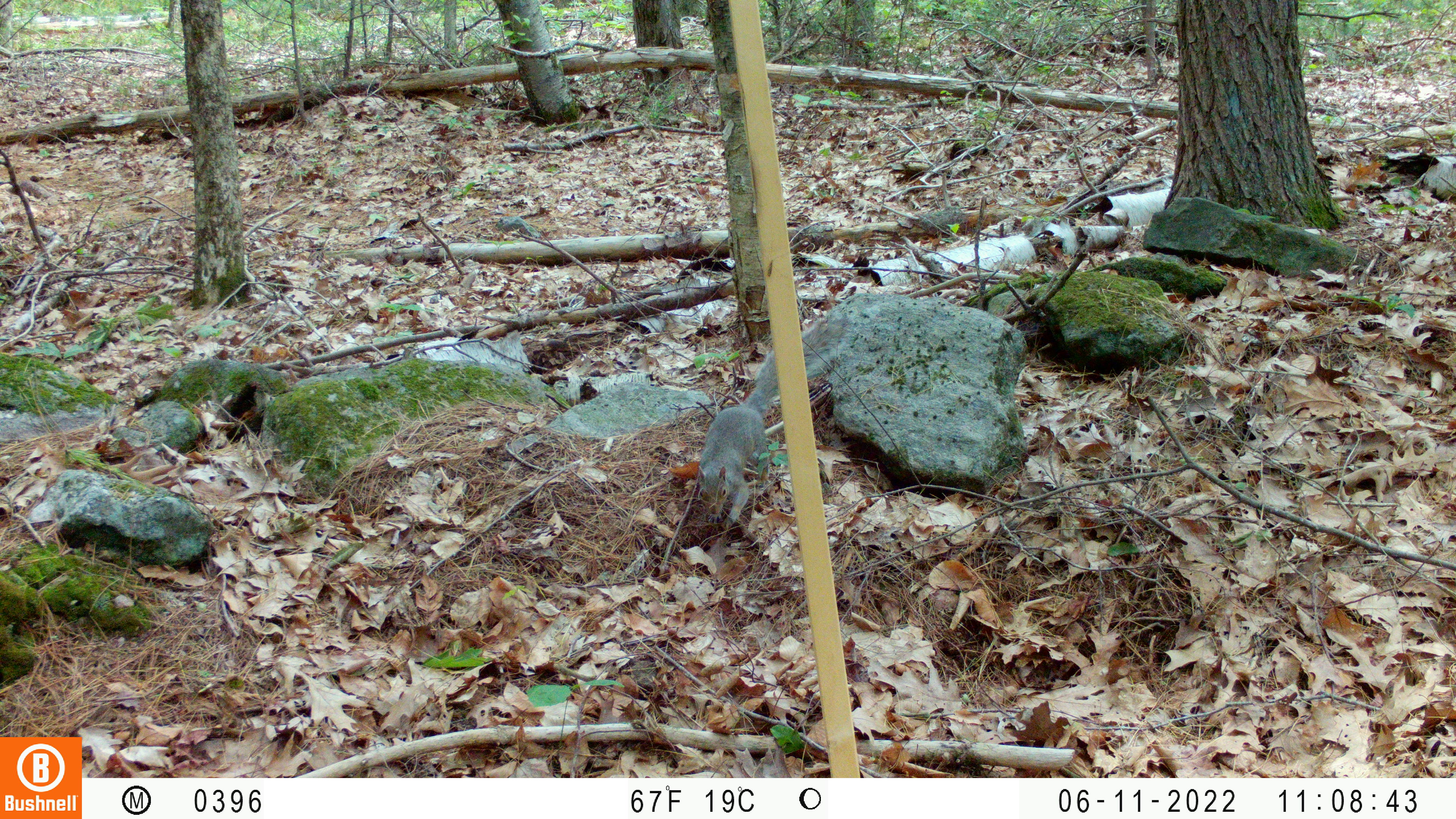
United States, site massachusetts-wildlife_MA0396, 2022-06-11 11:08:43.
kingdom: Animalia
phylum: Chordata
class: Mammalia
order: Rodentia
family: Sciuridae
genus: Sciurus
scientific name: Sciurus carolinensis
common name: gray squirrel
Gray squirrel (Sciurus carolinensis).